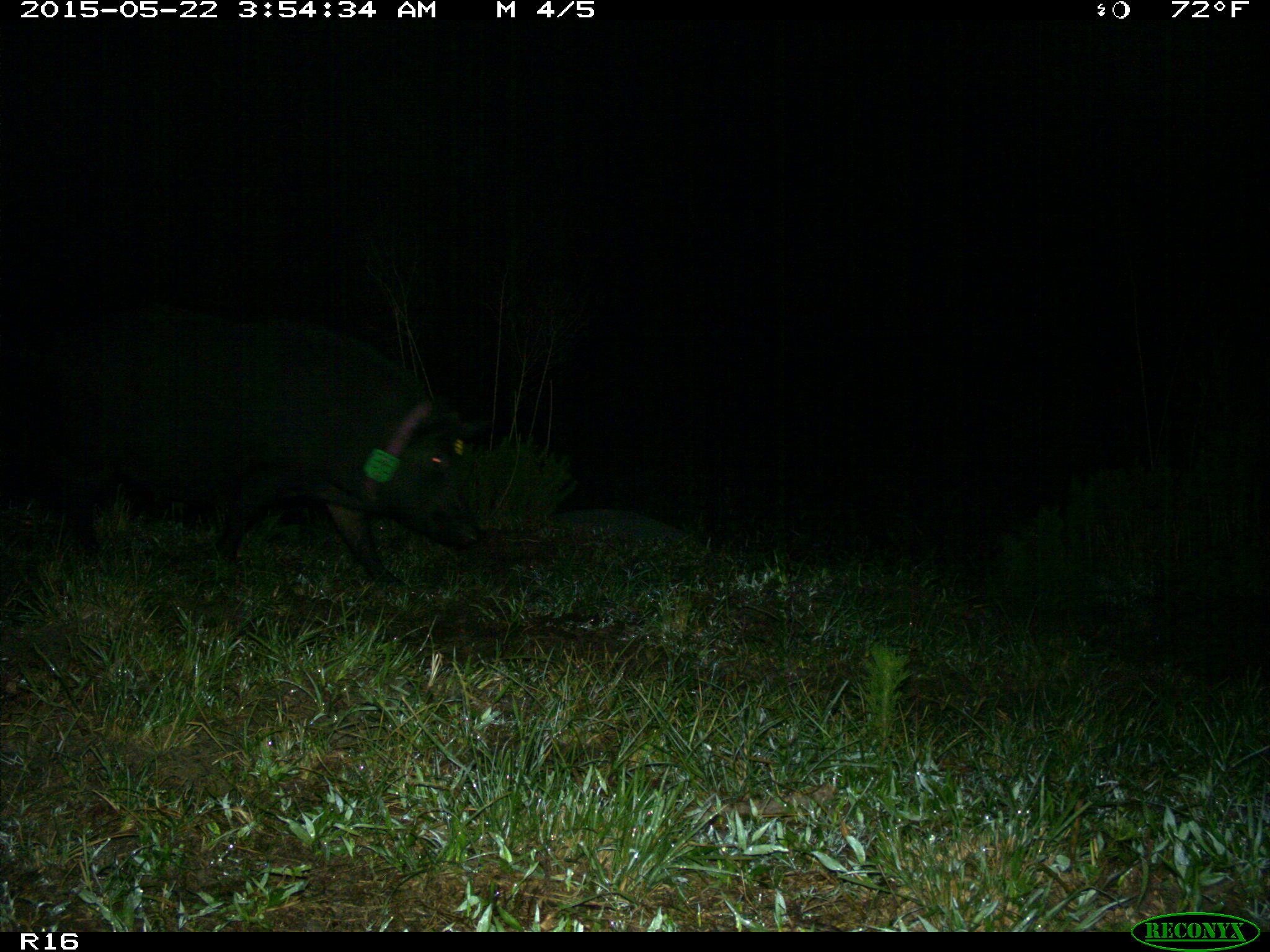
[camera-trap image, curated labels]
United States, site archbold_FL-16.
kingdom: Animalia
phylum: Chordata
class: Mammalia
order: Artiodactyla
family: Suidae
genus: Sus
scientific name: Sus scrofa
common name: wild boar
Sus scrofa (wild boar).